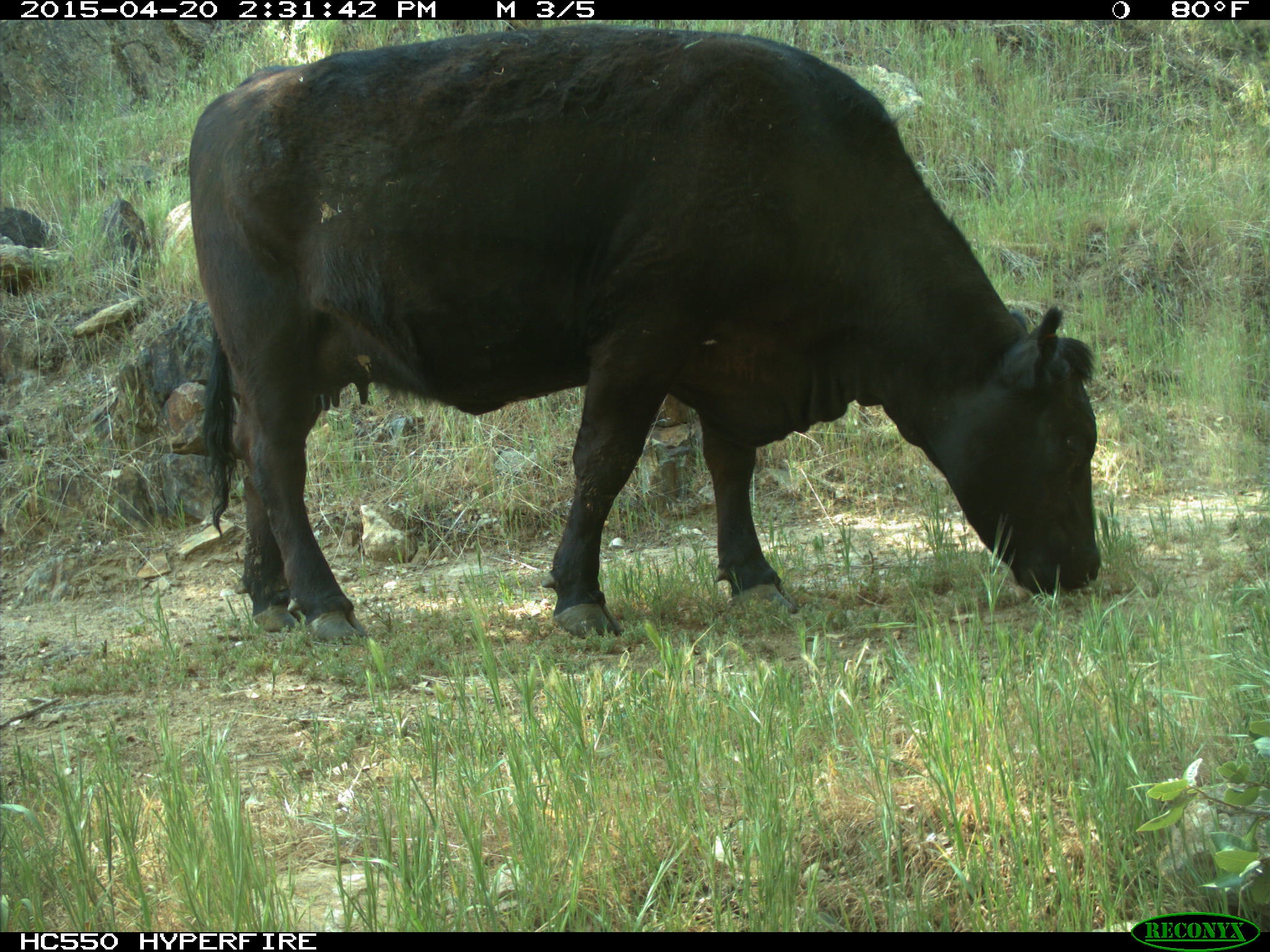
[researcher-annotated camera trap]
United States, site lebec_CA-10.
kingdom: Animalia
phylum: Chordata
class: Mammalia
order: Artiodactyla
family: Bovidae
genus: Bos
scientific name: Bos taurus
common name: domestic cow